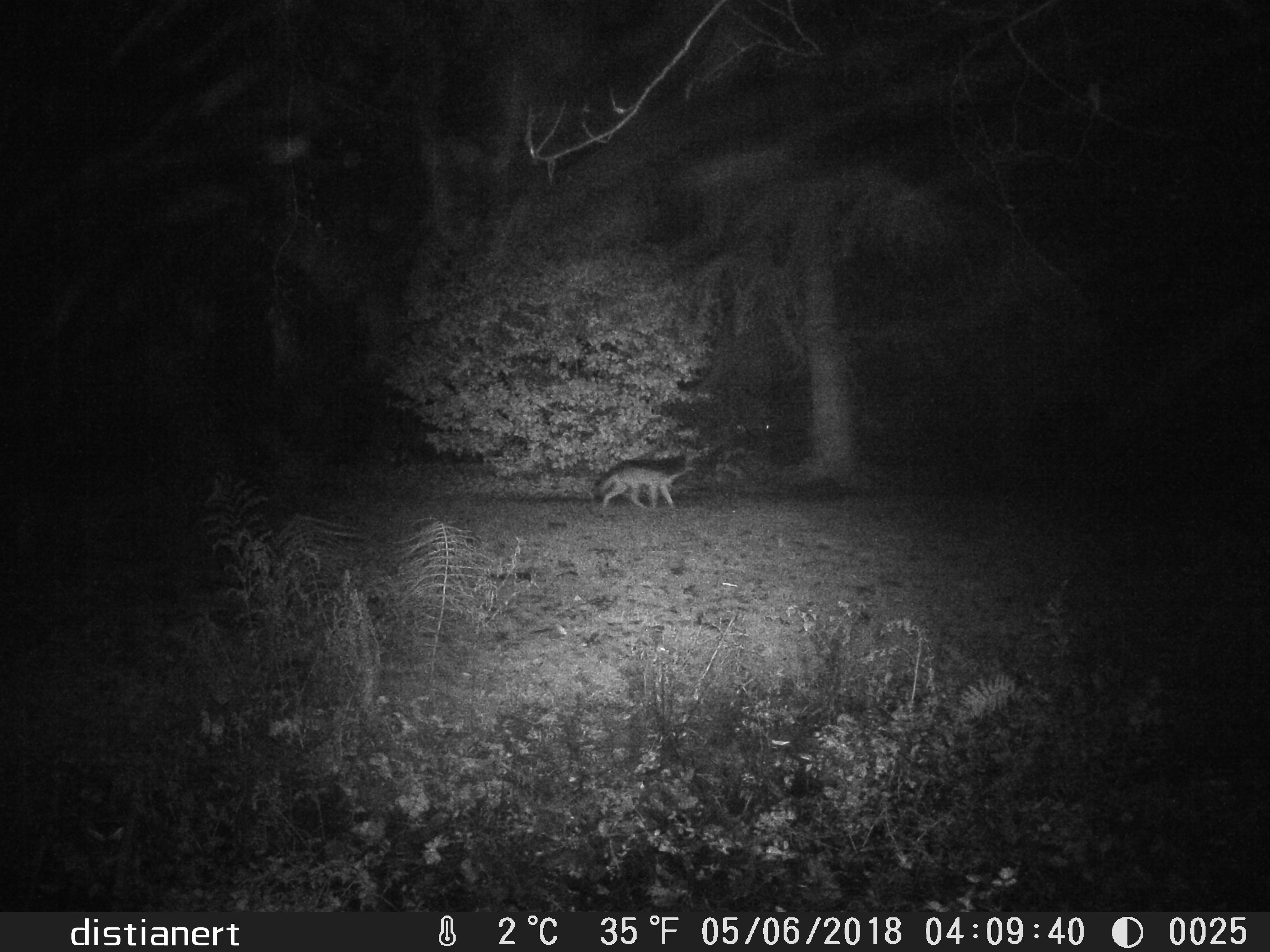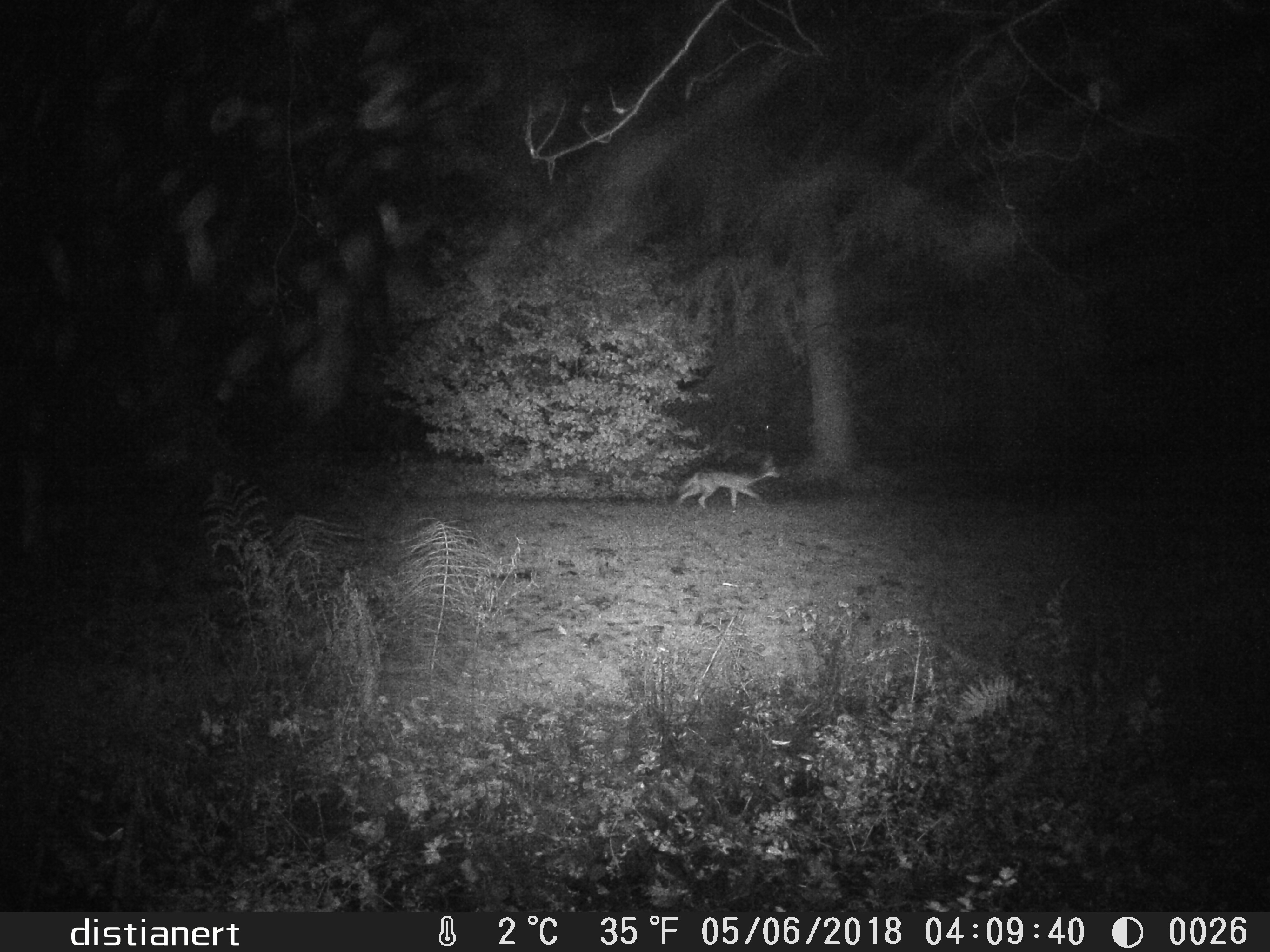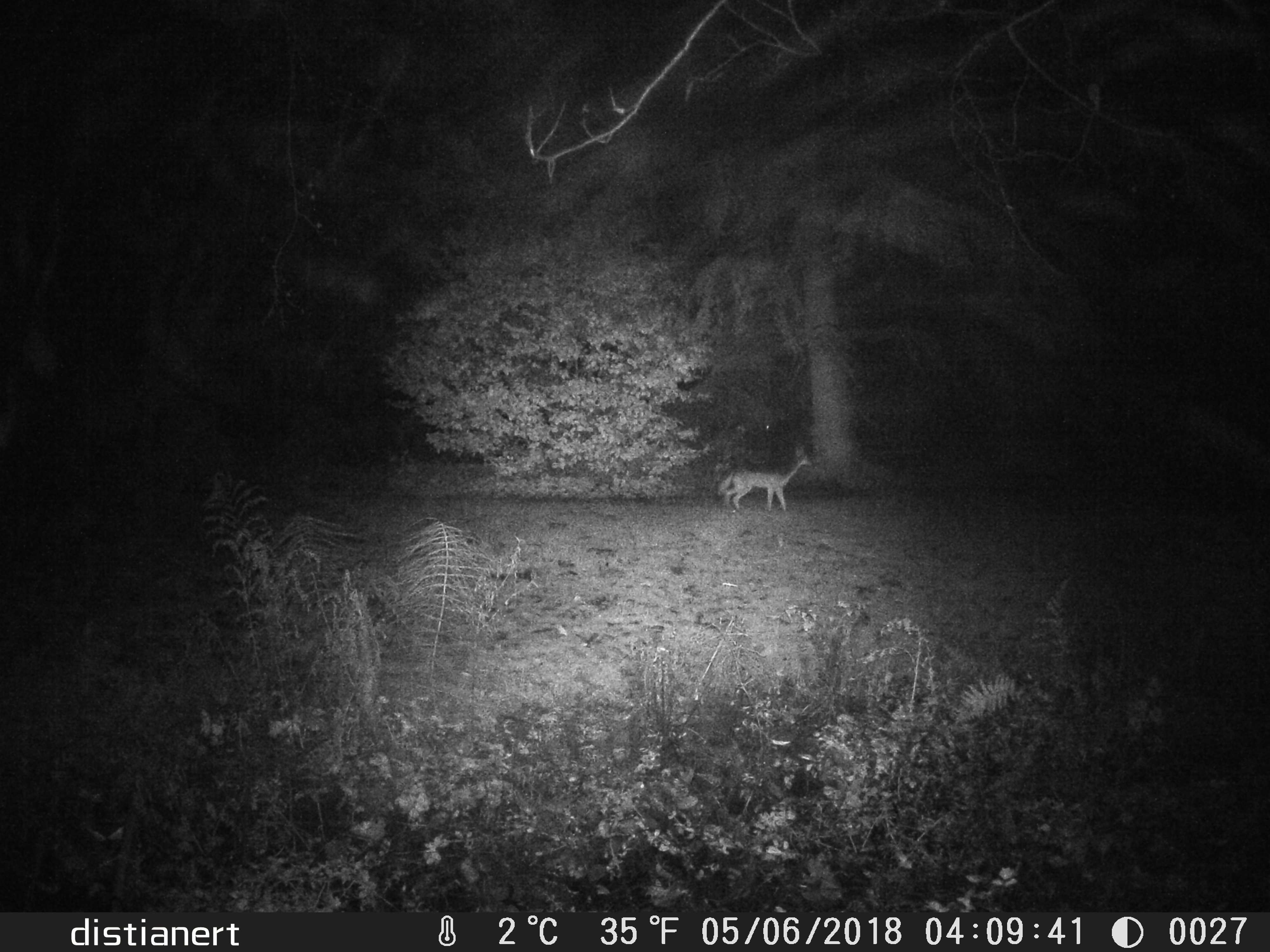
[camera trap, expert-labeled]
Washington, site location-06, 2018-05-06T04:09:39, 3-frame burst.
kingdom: Animalia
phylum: Chordata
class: Mammalia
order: Carnivora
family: Canidae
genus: Canis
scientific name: Canis latrans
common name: coyote